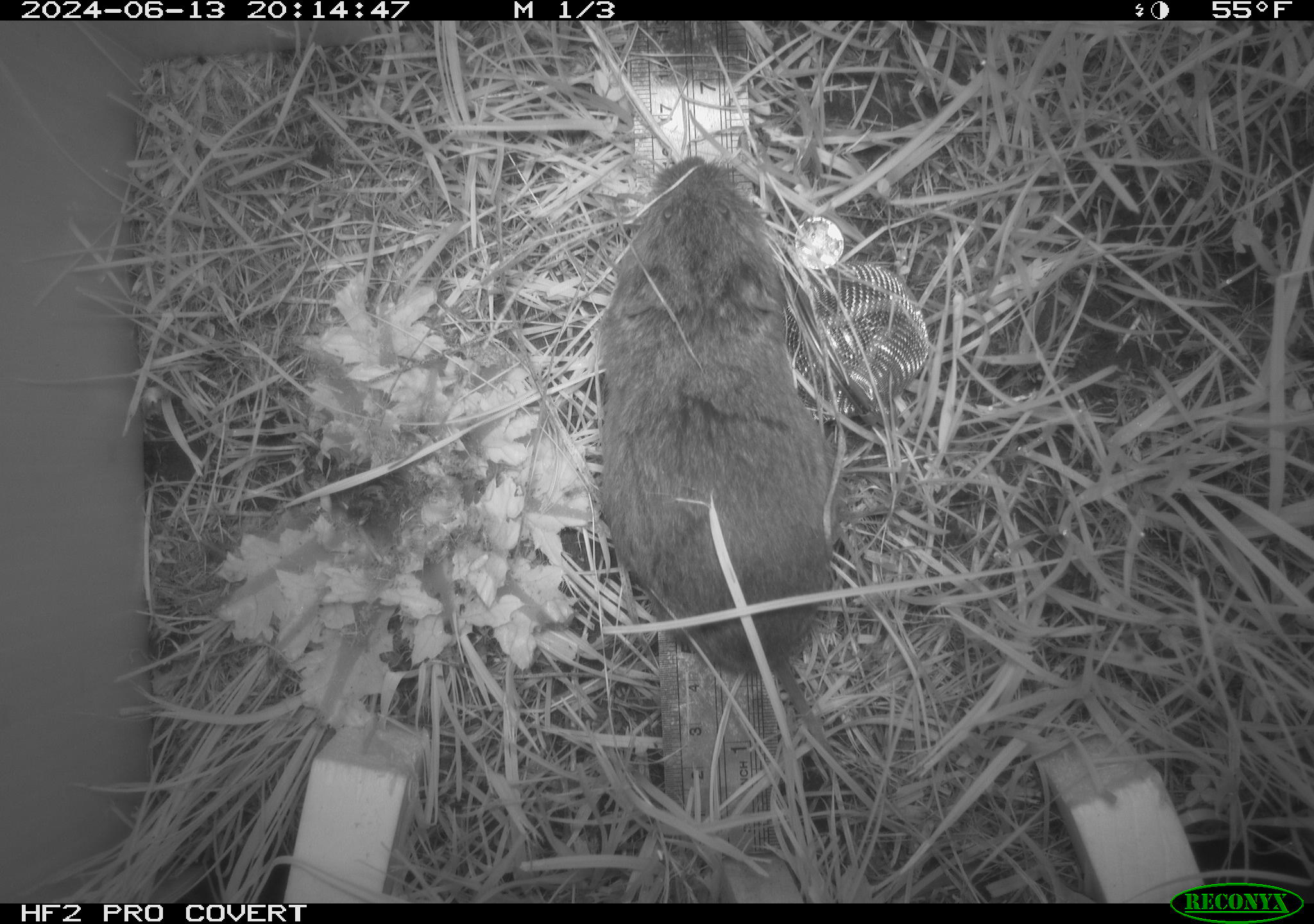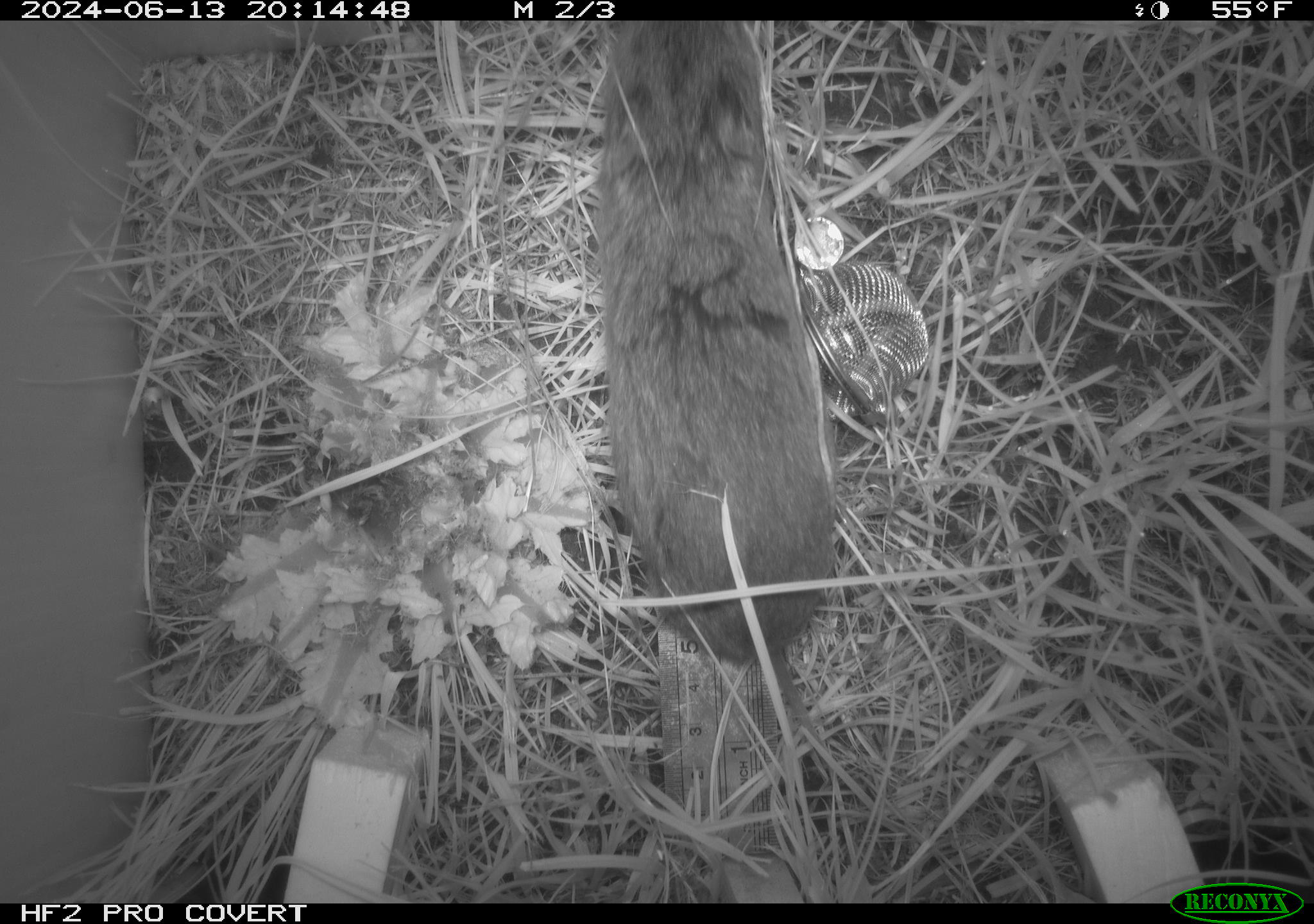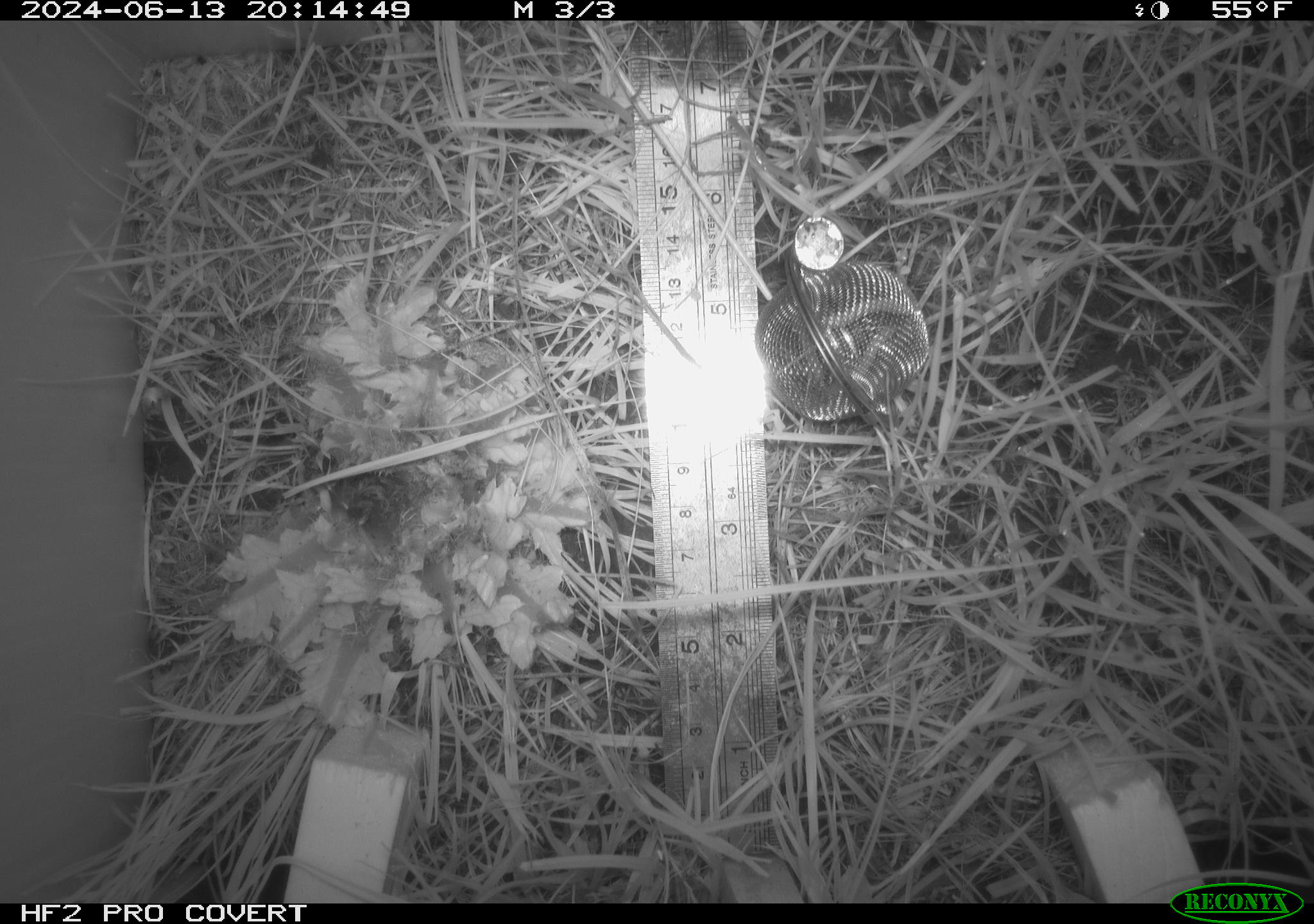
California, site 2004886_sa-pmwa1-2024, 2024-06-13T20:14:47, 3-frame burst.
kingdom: Animalia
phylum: Chordata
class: Mammalia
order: Rodentia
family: Cricetidae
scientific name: Arvicolinae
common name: voles, lemmings, and muskrats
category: arvicolinae subfamily